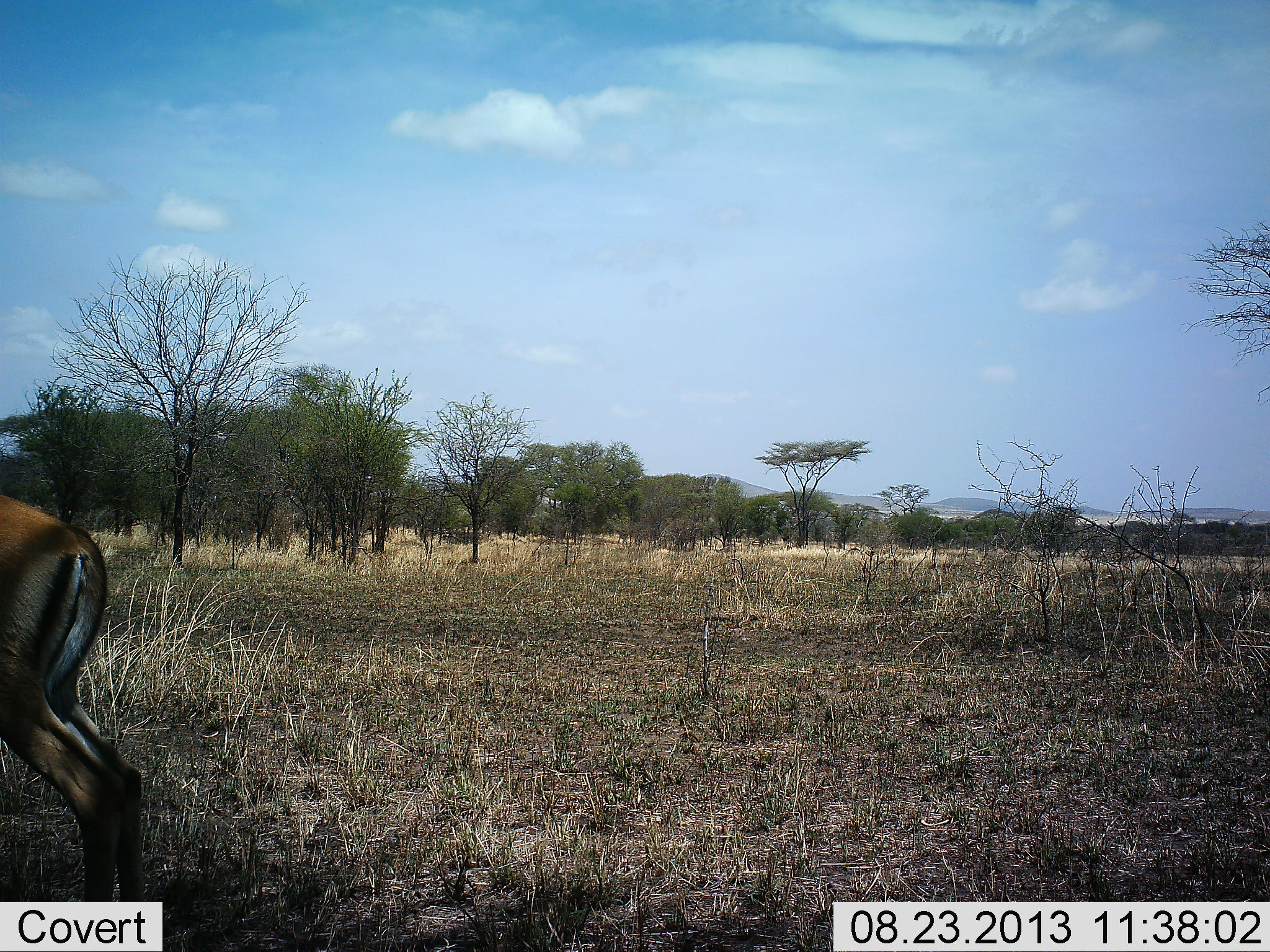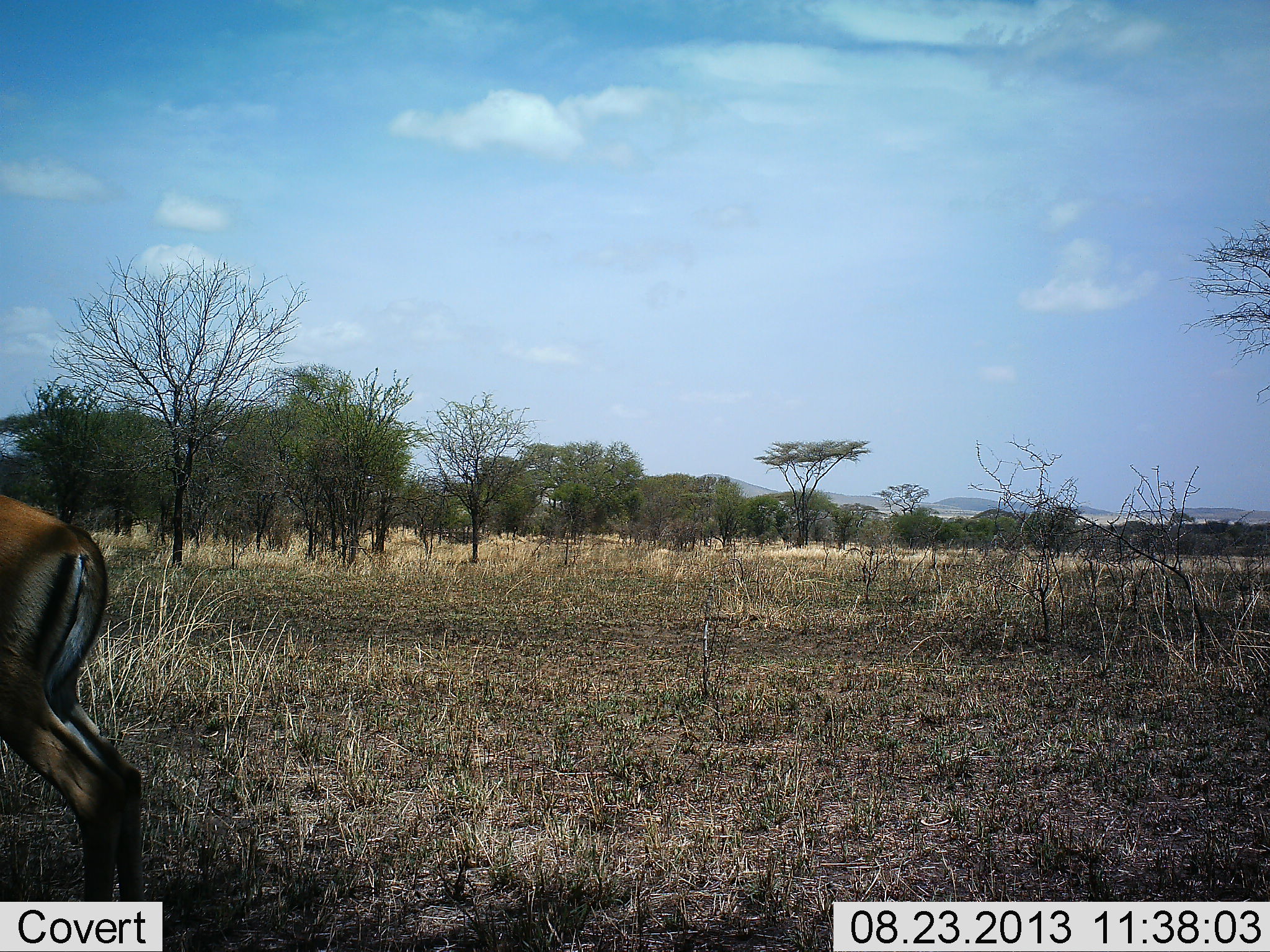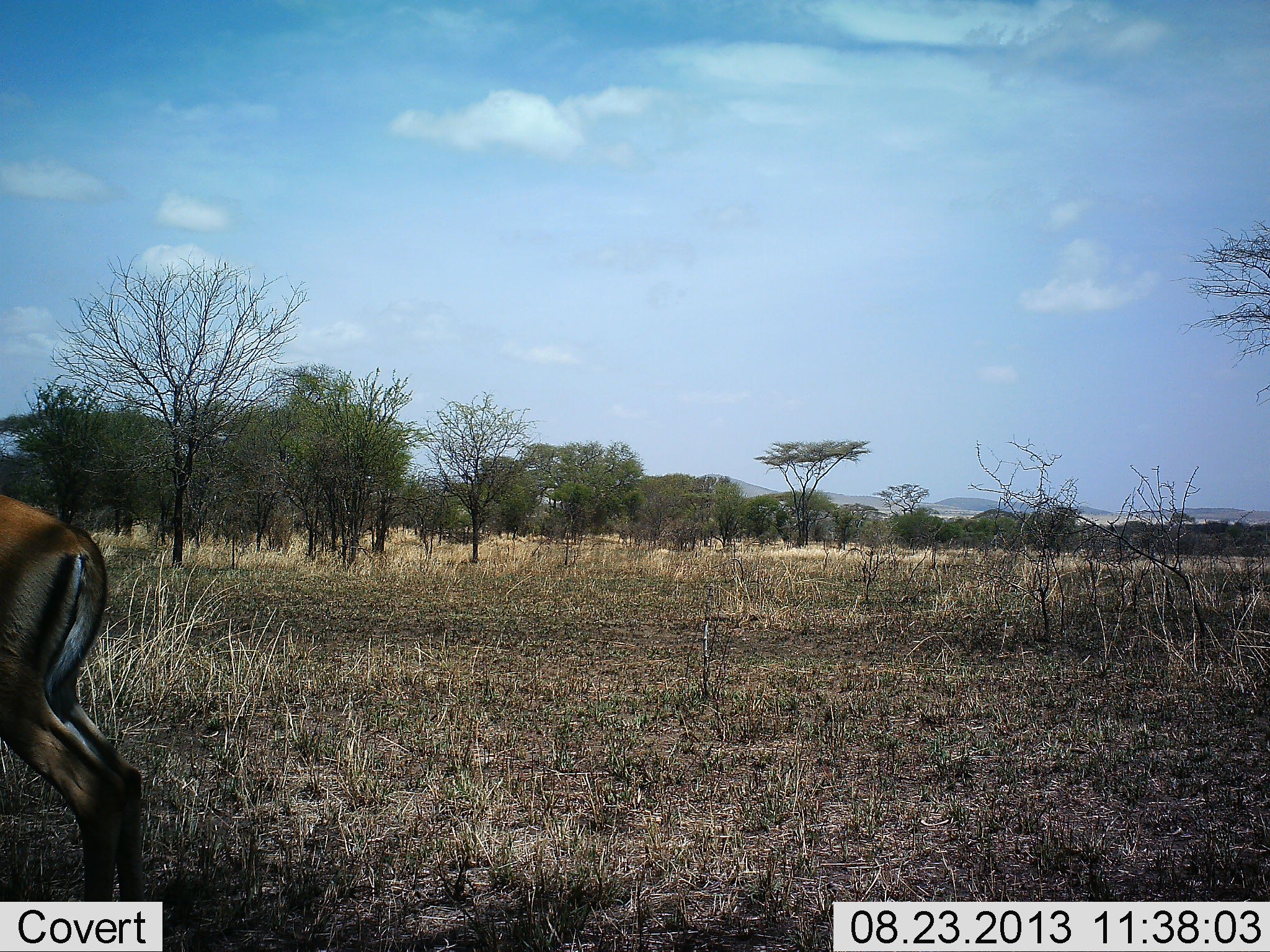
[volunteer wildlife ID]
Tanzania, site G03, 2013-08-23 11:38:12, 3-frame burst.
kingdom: Animalia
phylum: Chordata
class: Mammalia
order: Artiodactyla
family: Bovidae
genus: Eudorcas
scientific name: Eudorcas thomsonii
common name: thomson's gazelle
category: gazellethomsons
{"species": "gazellethomsons (thomson's gazelle) (Eudorcas thomsonii)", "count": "1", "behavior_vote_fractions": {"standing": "93%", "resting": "0%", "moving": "7%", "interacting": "0%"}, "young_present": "0%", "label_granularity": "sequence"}